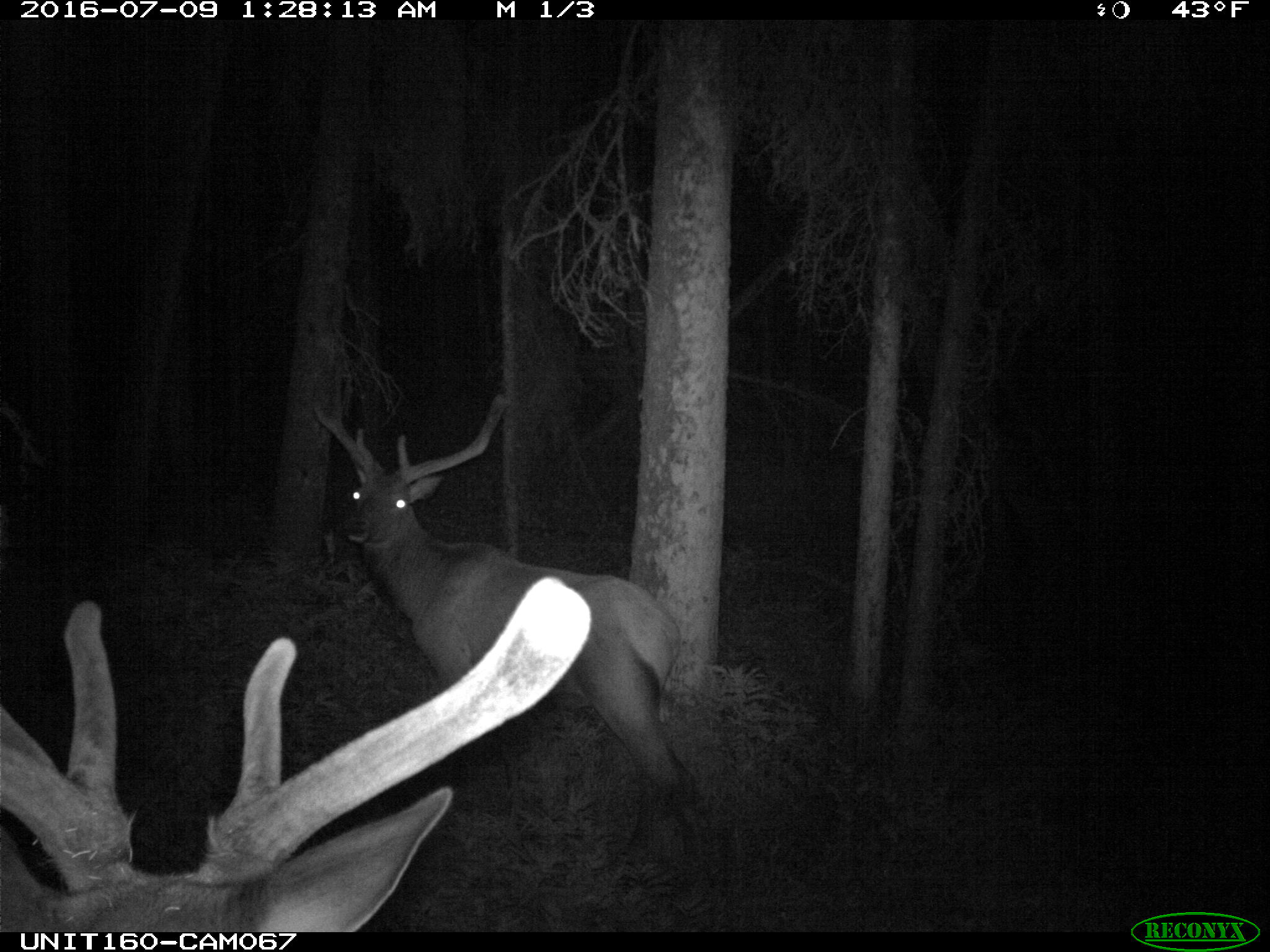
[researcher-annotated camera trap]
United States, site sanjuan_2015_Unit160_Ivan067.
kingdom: Animalia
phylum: Chordata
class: Mammalia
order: Artiodactyla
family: Cervidae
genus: Cervus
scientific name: Cervus elaphus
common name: red deer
Cervus elaphus (red deer).